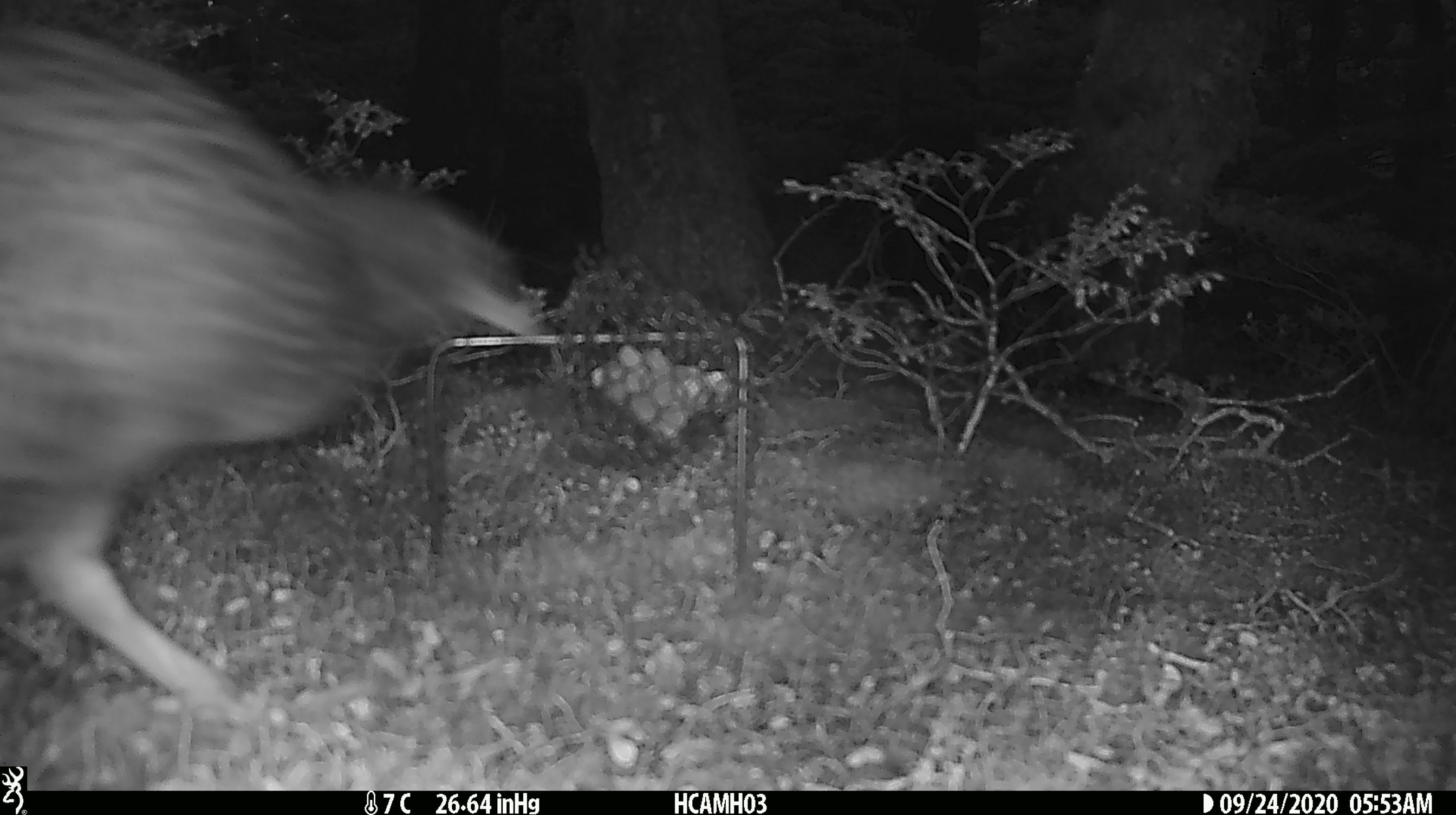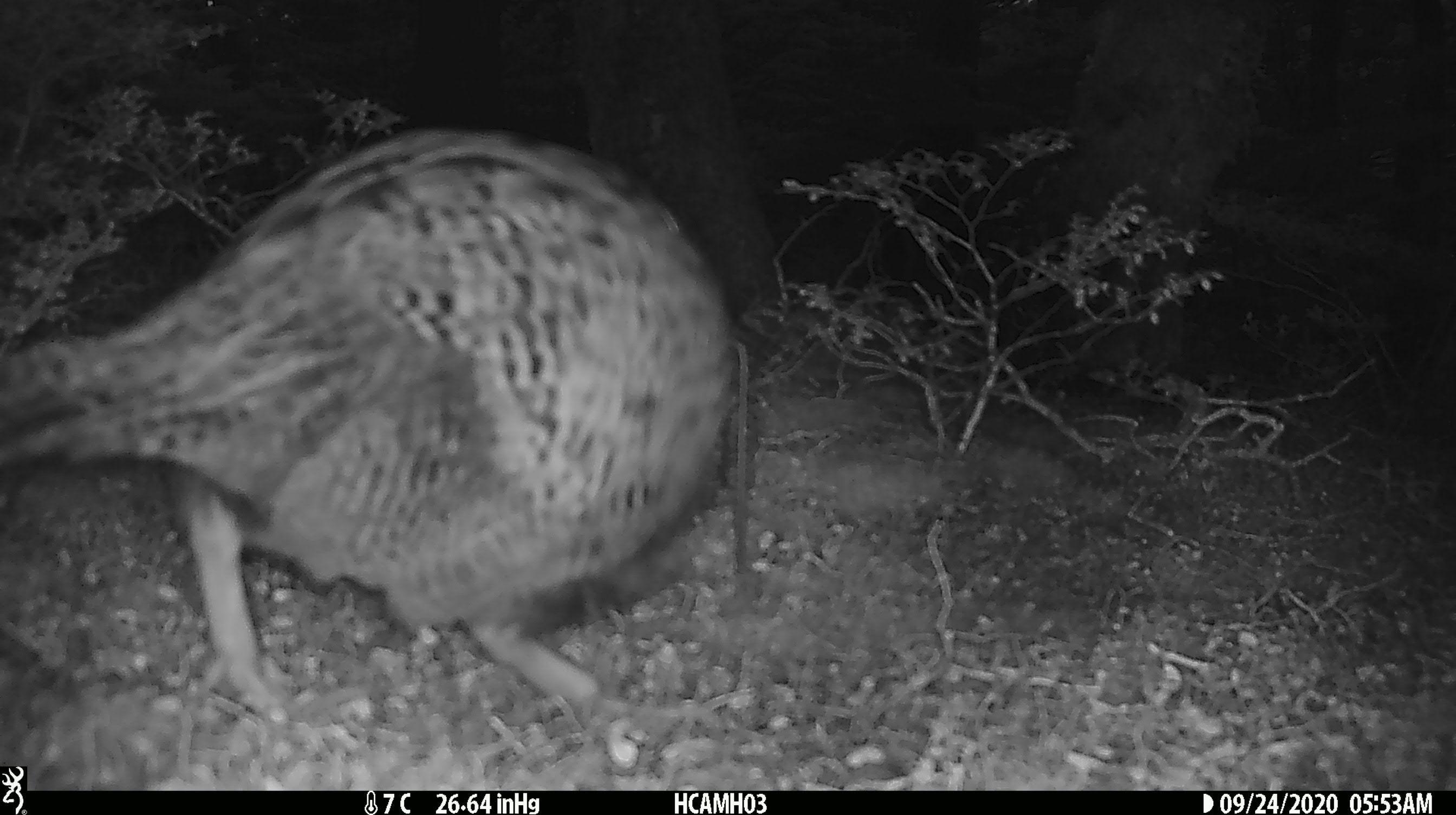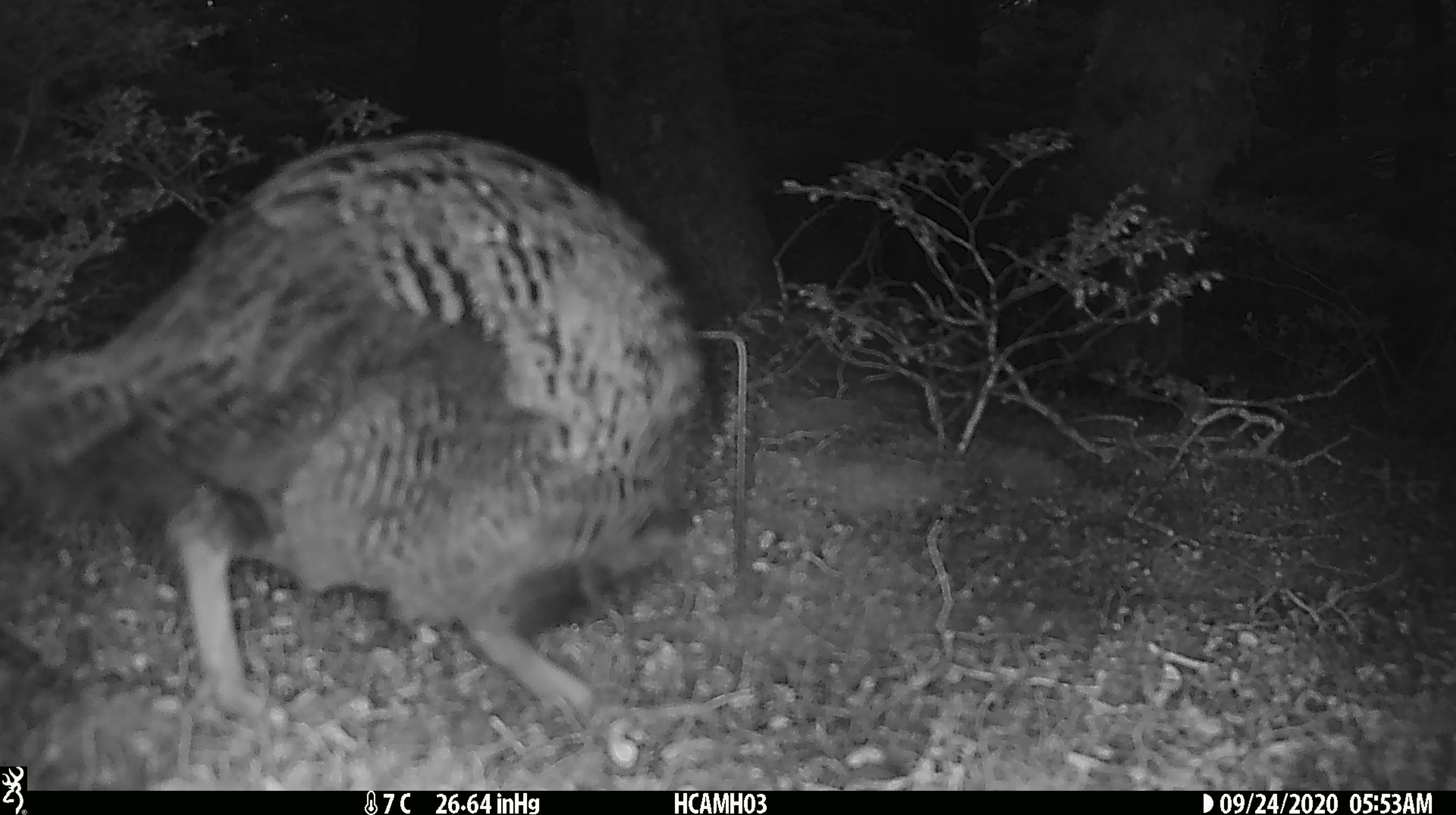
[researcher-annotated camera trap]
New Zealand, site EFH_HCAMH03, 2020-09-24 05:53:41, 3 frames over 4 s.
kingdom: Animalia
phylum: Chordata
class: Aves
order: Gruiformes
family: Rallidae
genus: Gallirallus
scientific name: Gallirallus australis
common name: weka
Weka (Gallirallus australis).